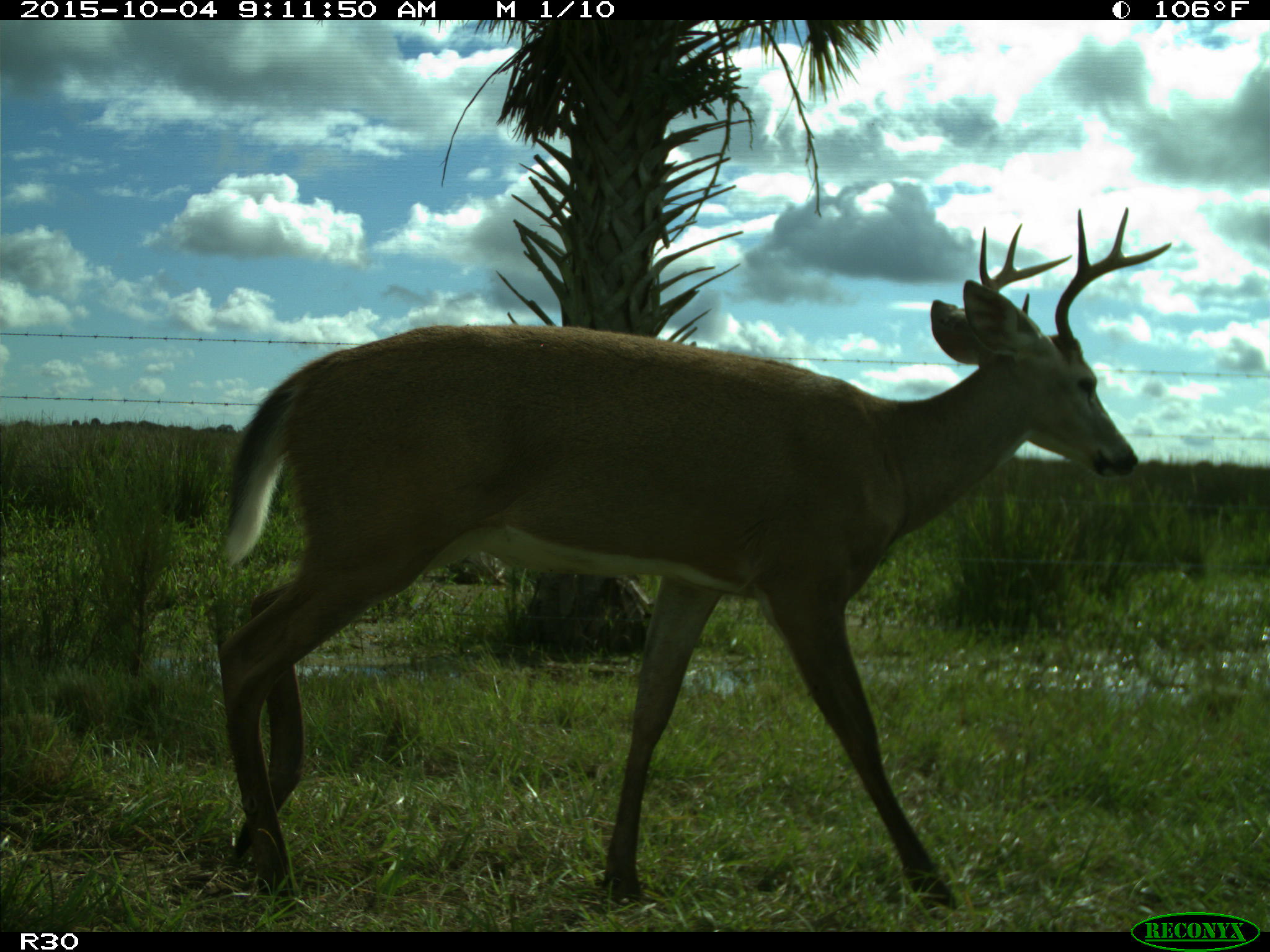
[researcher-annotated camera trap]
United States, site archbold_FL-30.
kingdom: Animalia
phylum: Chordata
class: Mammalia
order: Artiodactyla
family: Cervidae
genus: Odocoileus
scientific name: Odocoileus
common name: deer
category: unidentified deer